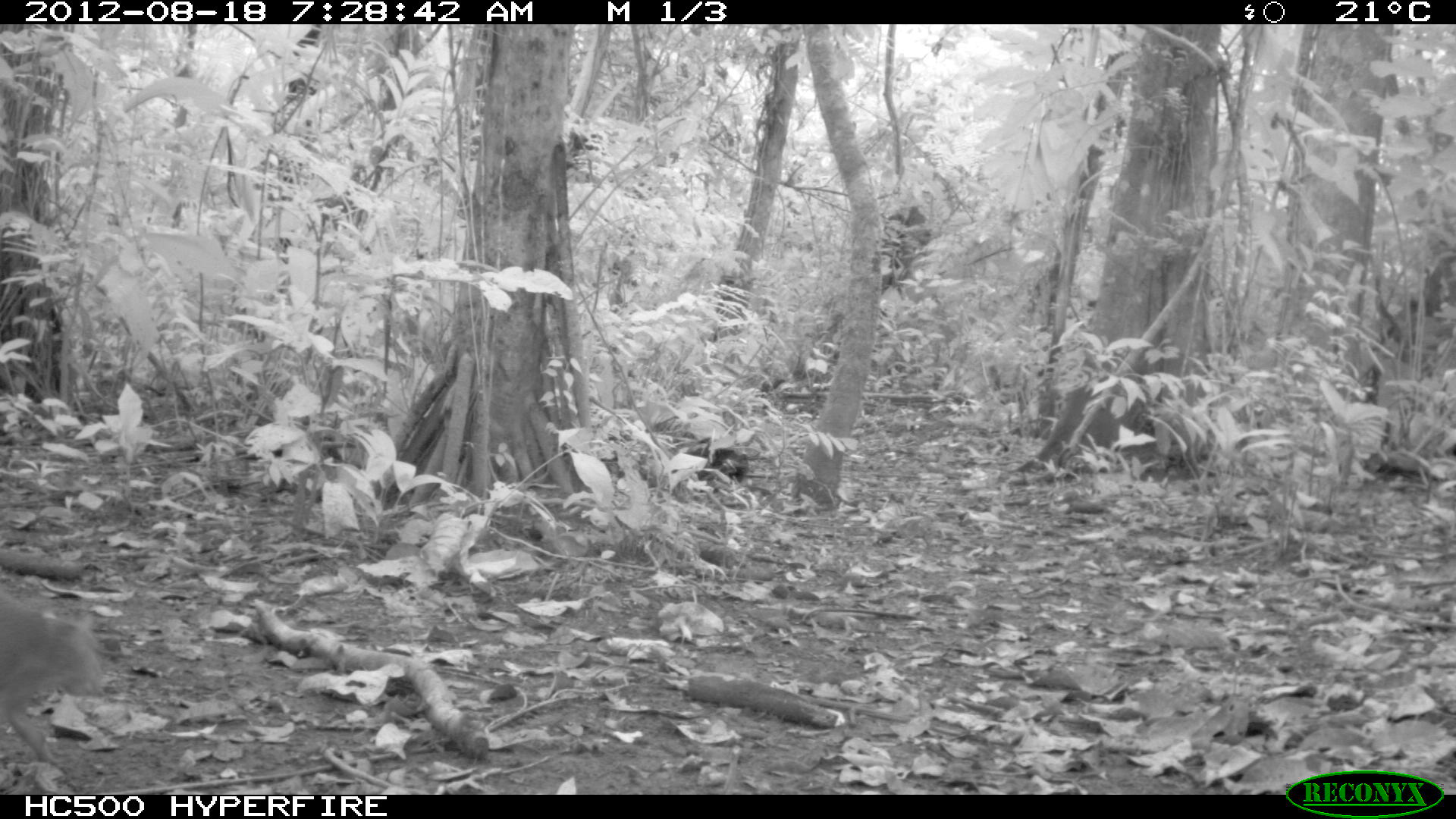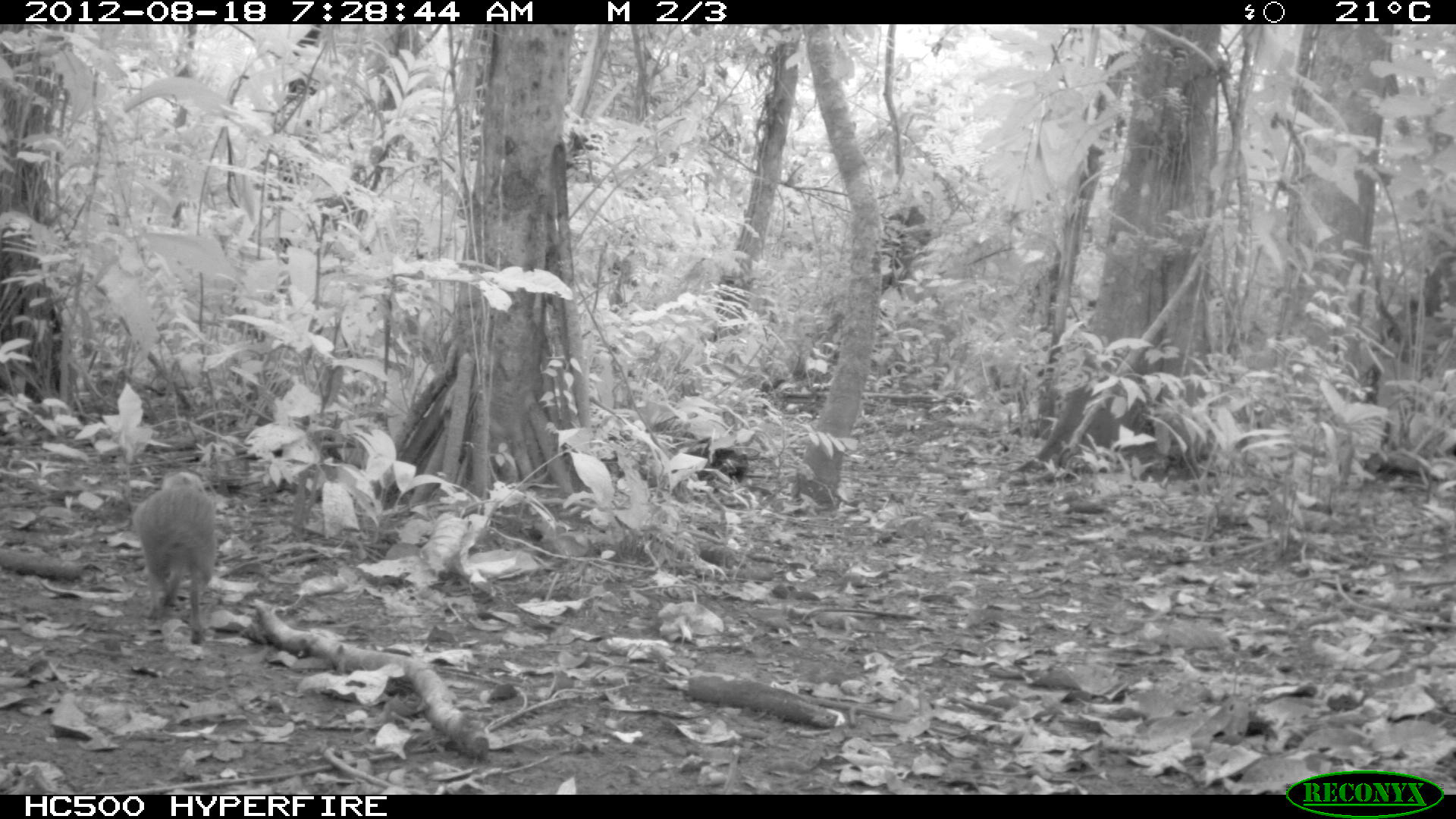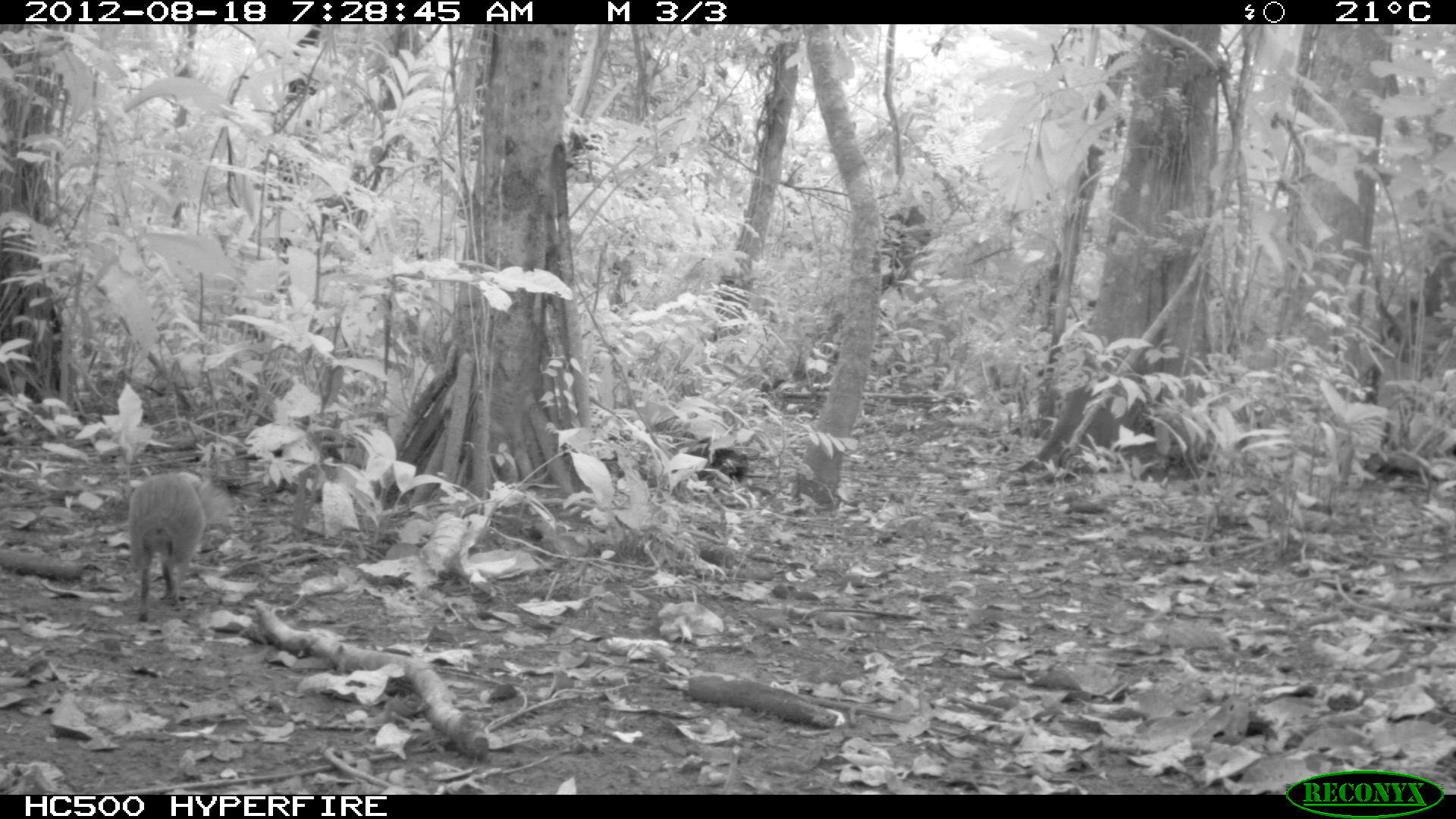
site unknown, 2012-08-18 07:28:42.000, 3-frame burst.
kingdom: Animalia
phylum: Chordata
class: Mammalia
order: Rodentia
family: Dasyproctidae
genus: Dasyprocta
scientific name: Dasyprocta punctata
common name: central american agouti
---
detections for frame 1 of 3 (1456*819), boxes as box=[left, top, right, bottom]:
dasyprocta punctata: box=[0, 595, 107, 771]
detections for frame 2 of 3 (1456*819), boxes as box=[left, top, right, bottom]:
dasyprocta punctata: box=[129, 471, 217, 642]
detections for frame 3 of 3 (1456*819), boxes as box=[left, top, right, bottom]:
dasyprocta punctata: box=[126, 469, 230, 622]